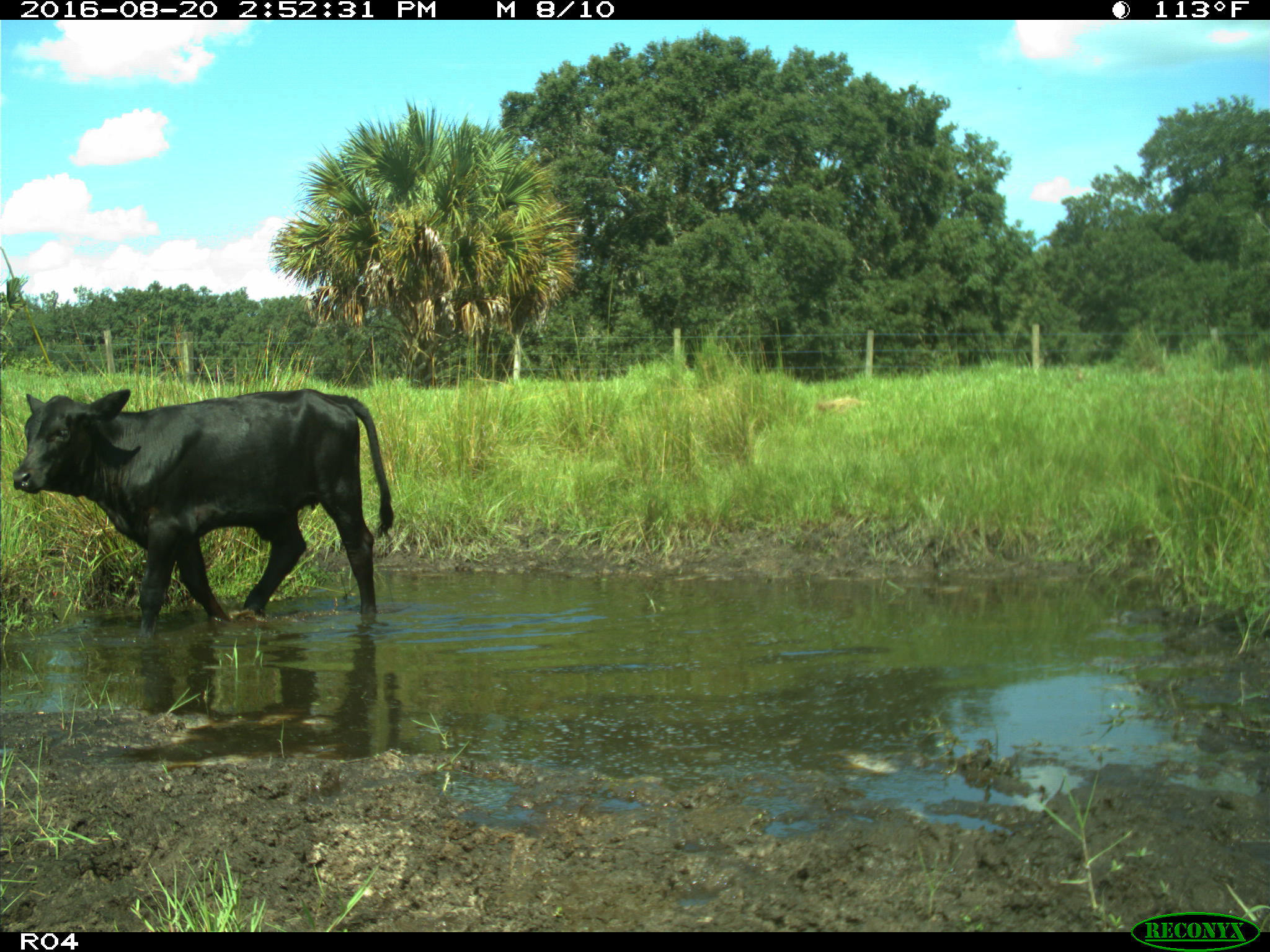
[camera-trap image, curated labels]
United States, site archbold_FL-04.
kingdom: Animalia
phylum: Chordata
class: Mammalia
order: Artiodactyla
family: Bovidae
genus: Bos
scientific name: Bos taurus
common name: domestic cow